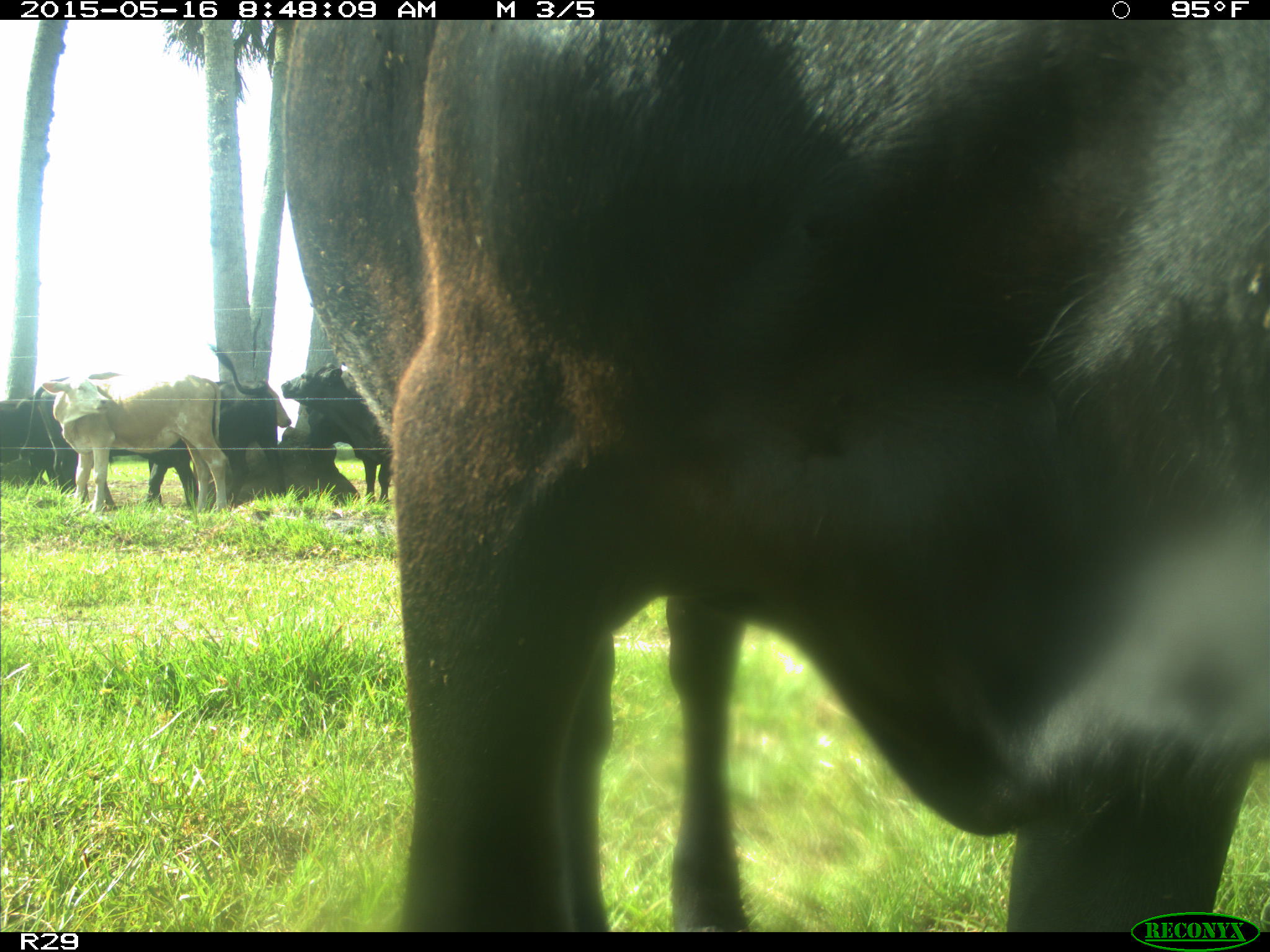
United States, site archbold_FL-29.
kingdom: Animalia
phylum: Chordata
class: Mammalia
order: Artiodactyla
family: Bovidae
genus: Bos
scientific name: Bos taurus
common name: domestic cow